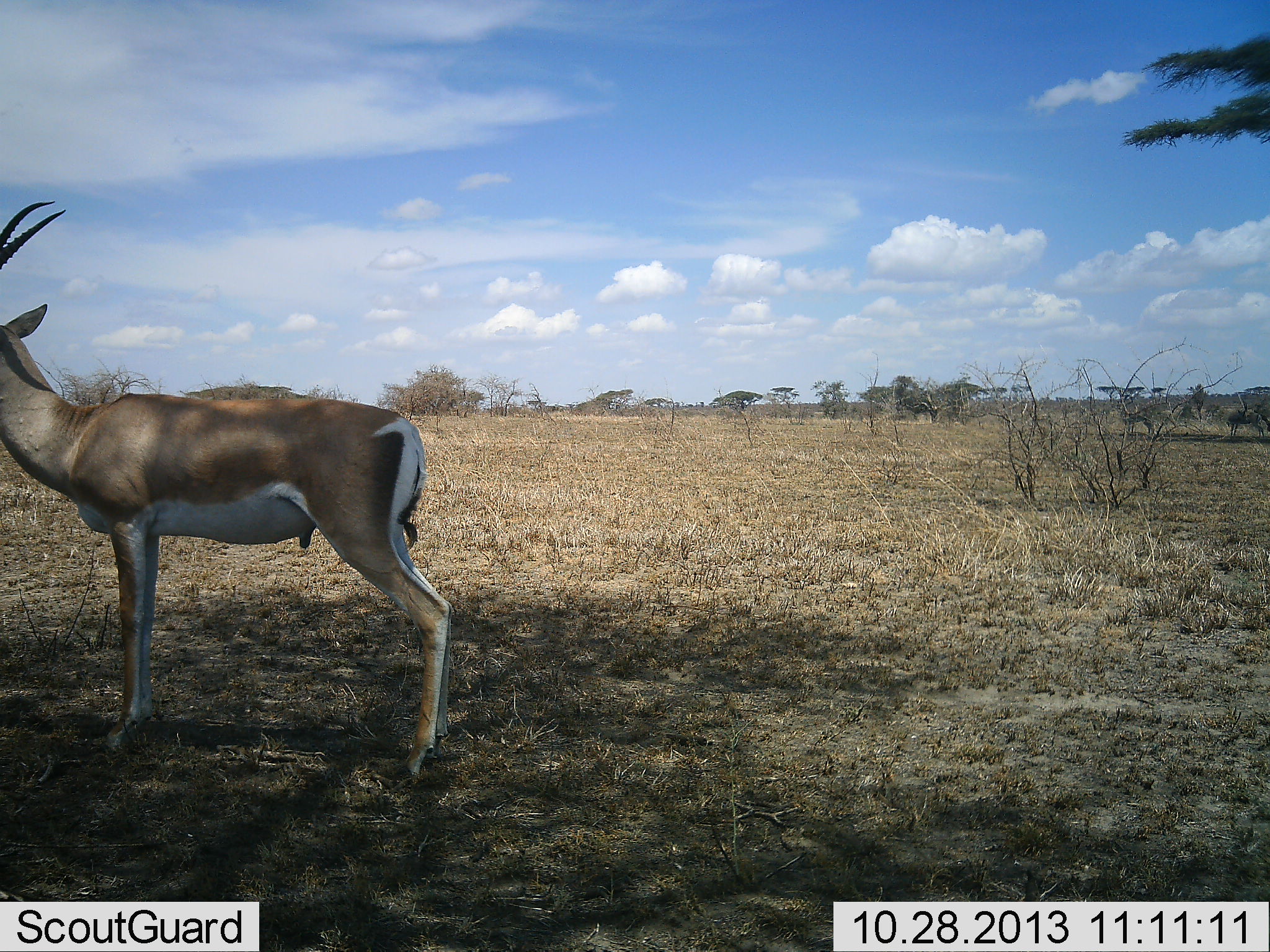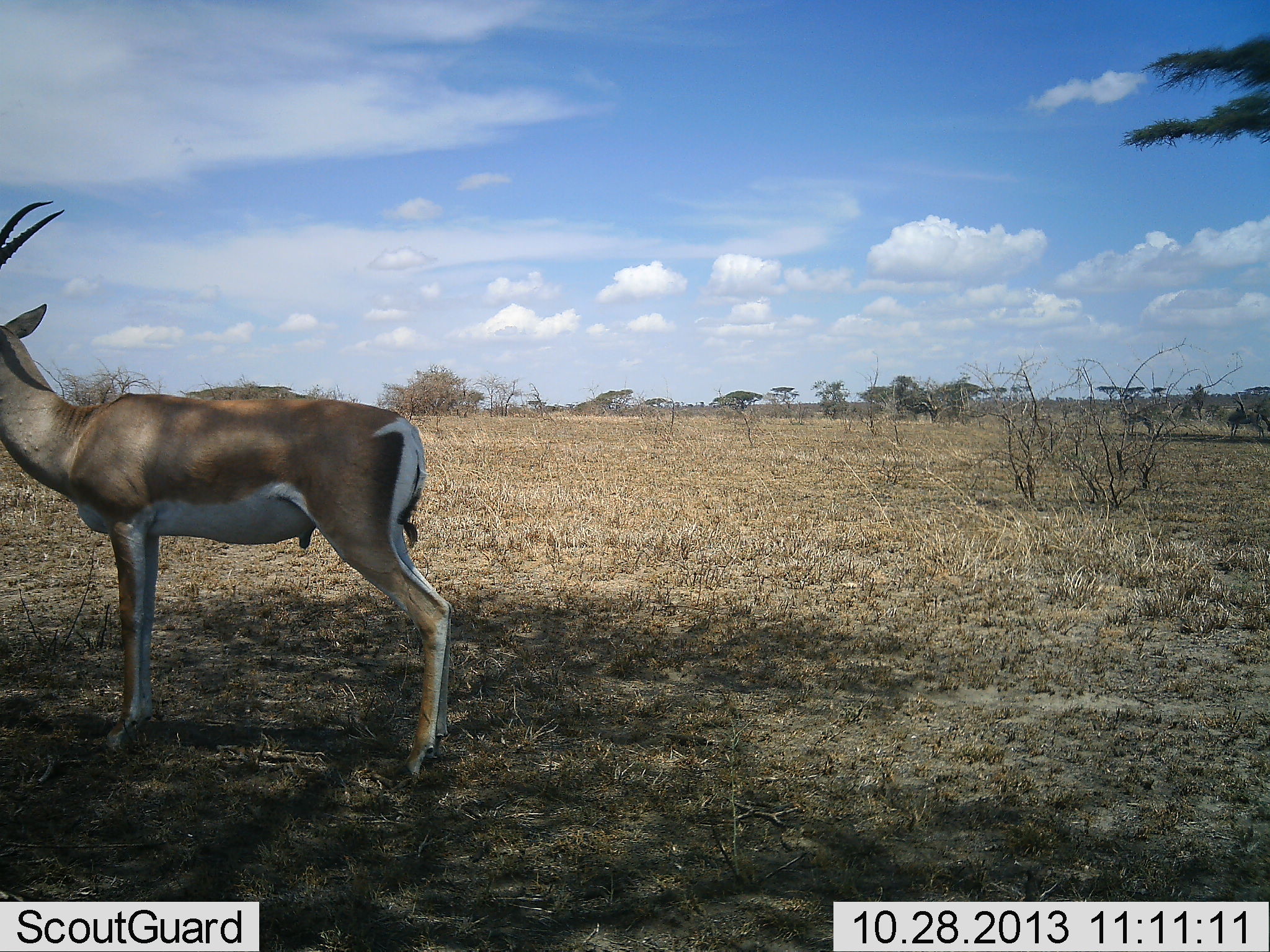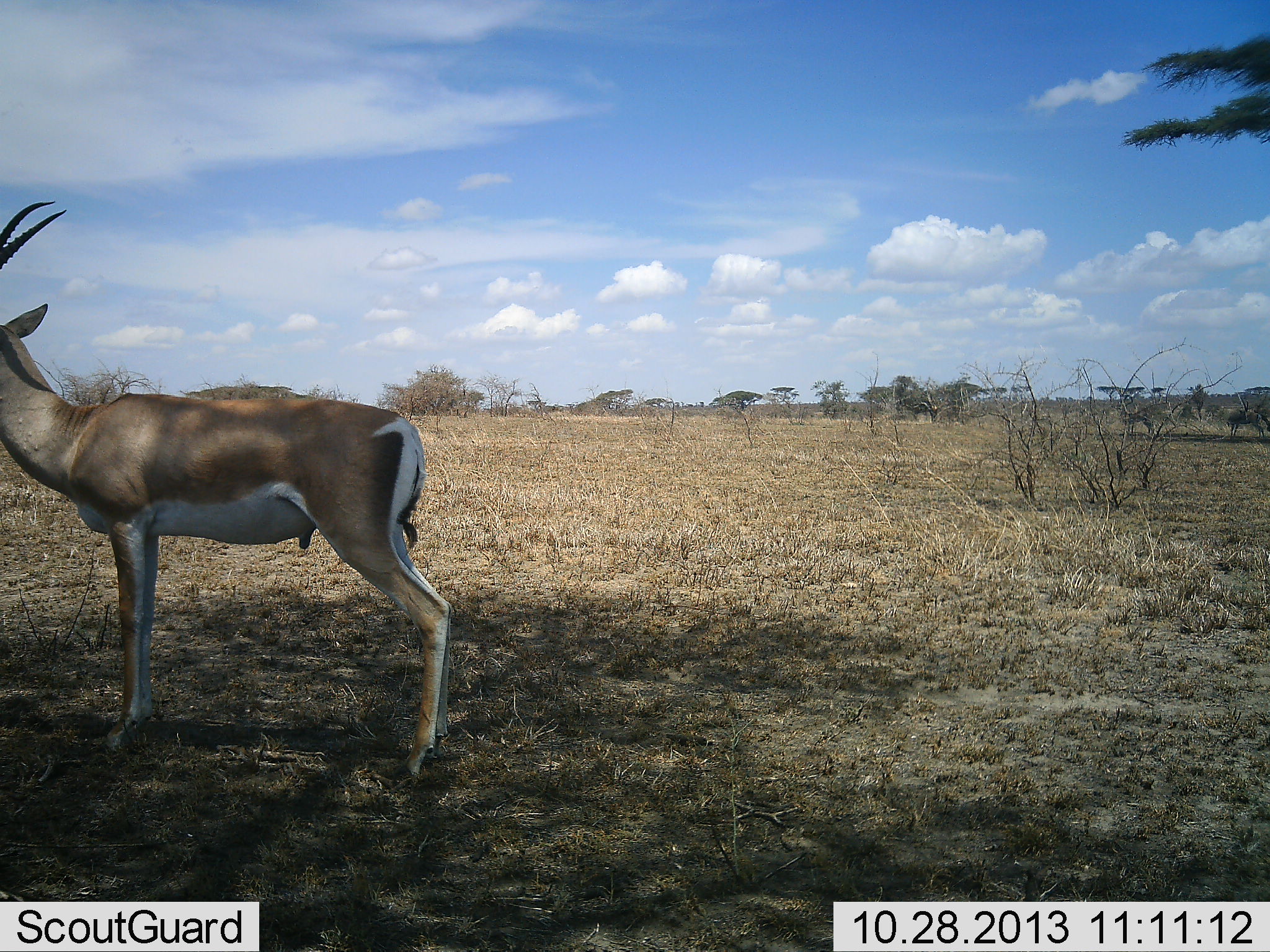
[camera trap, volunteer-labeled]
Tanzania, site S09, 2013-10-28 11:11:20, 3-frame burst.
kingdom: Animalia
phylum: Chordata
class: Mammalia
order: Artiodactyla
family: Bovidae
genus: Nanger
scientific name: Nanger granti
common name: grant's gazelle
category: gazellegrants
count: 1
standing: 100%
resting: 0%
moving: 0%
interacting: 0%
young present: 0%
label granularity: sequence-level